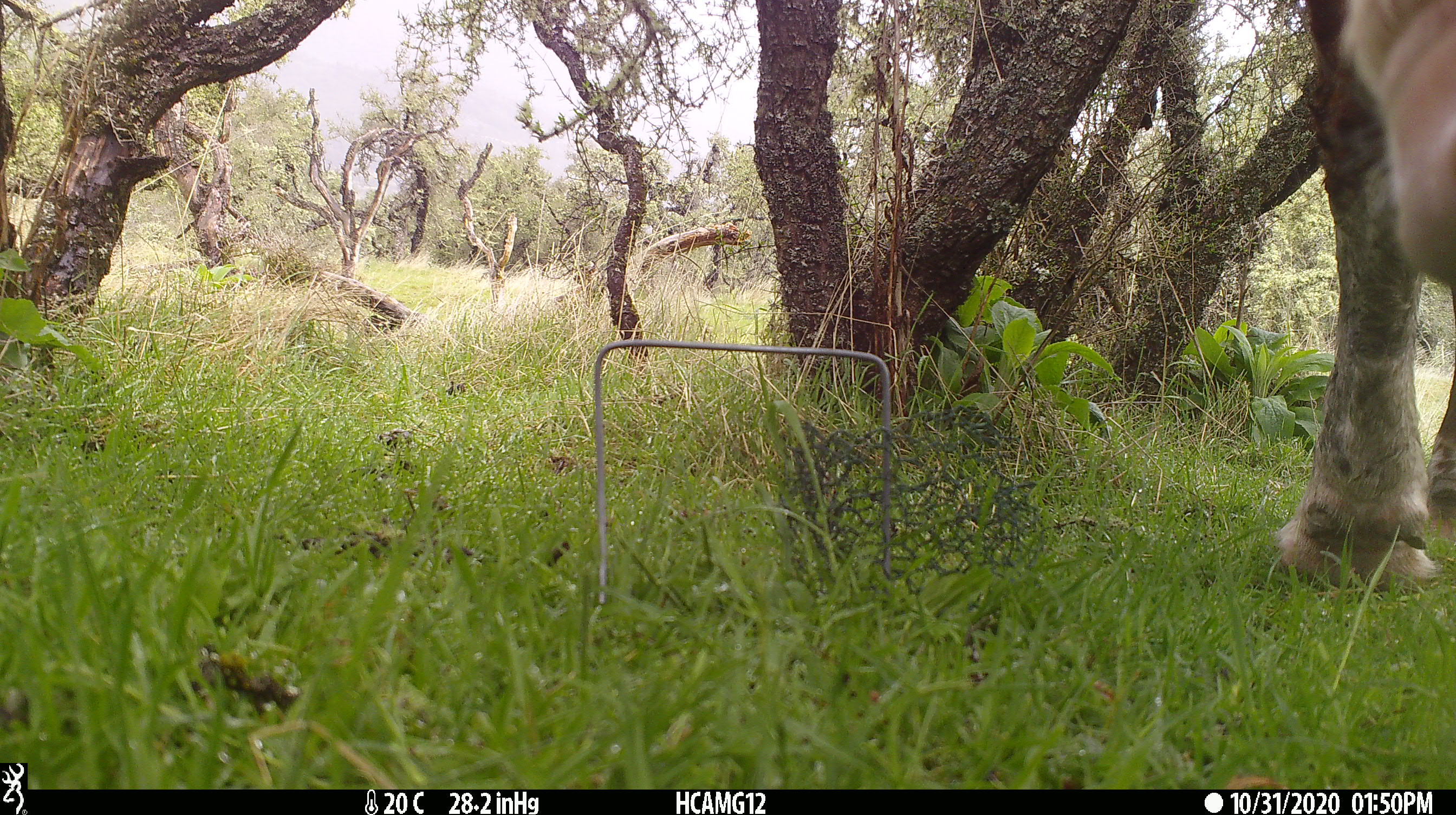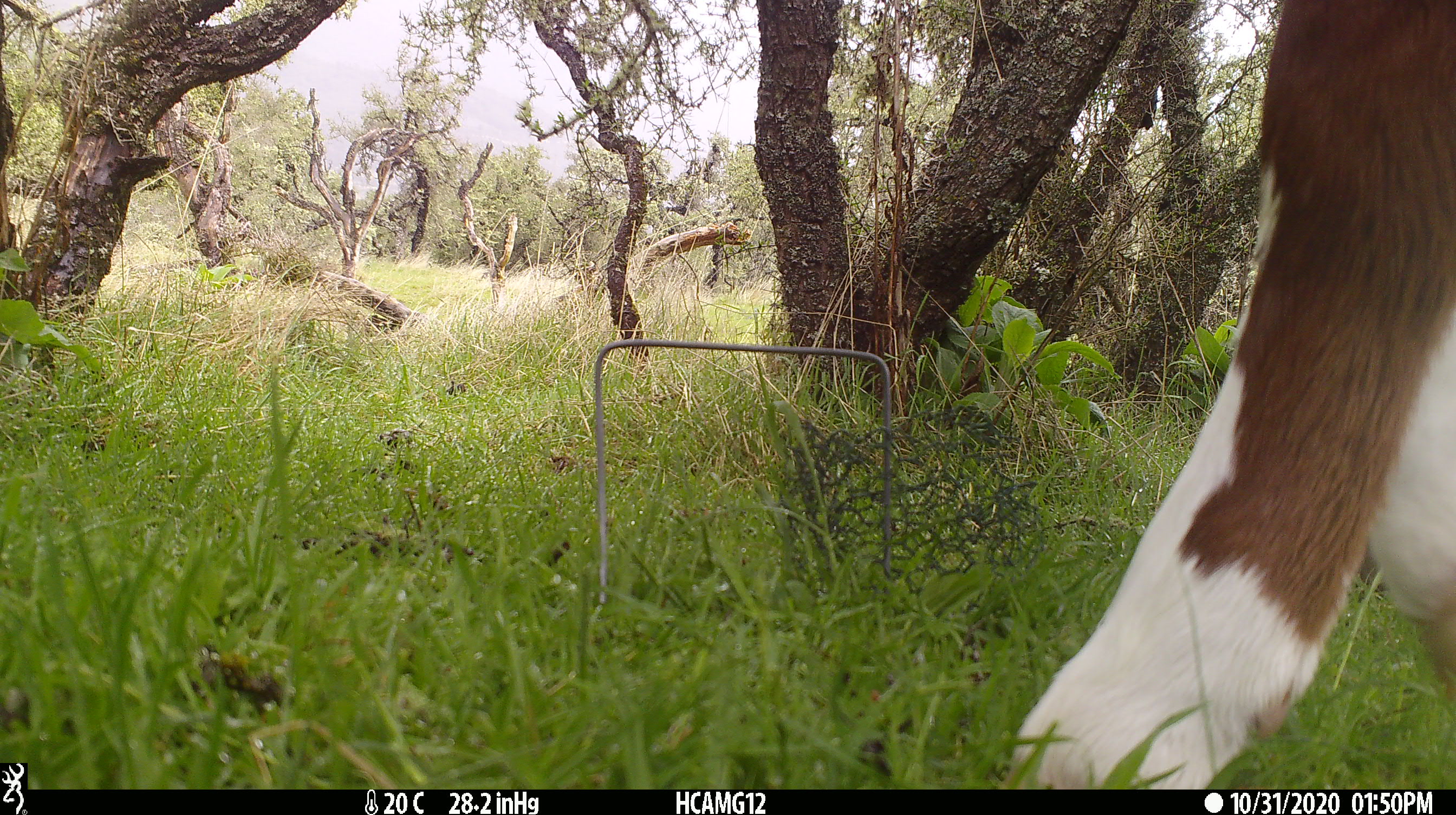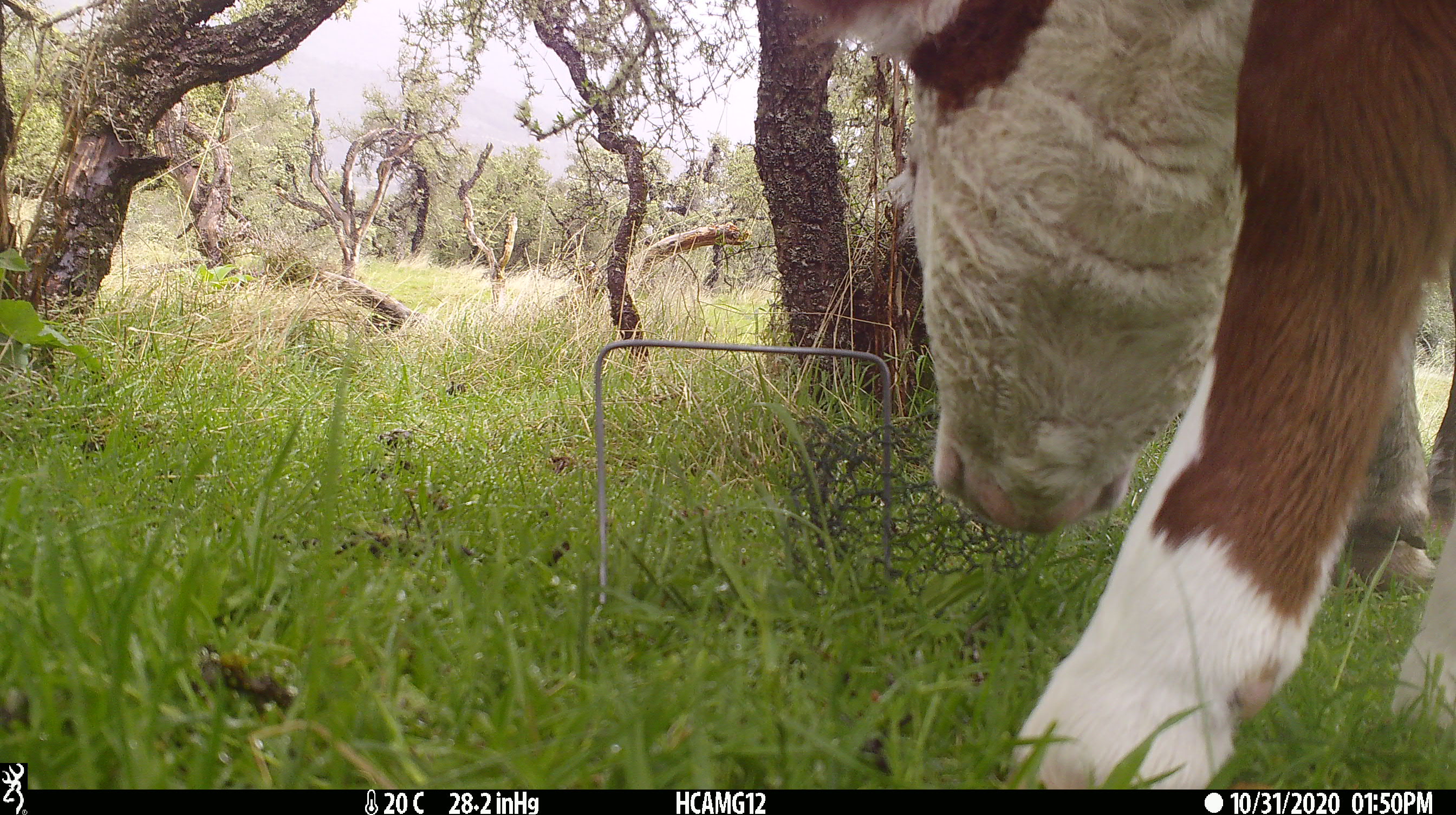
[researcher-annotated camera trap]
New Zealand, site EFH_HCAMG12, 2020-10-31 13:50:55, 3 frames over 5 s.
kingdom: Animalia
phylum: Chordata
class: Mammalia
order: Artiodactyla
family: Bovidae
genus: Bos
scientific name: Bos taurus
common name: domestic cow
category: cow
Cow (domestic cow) (Bos taurus).